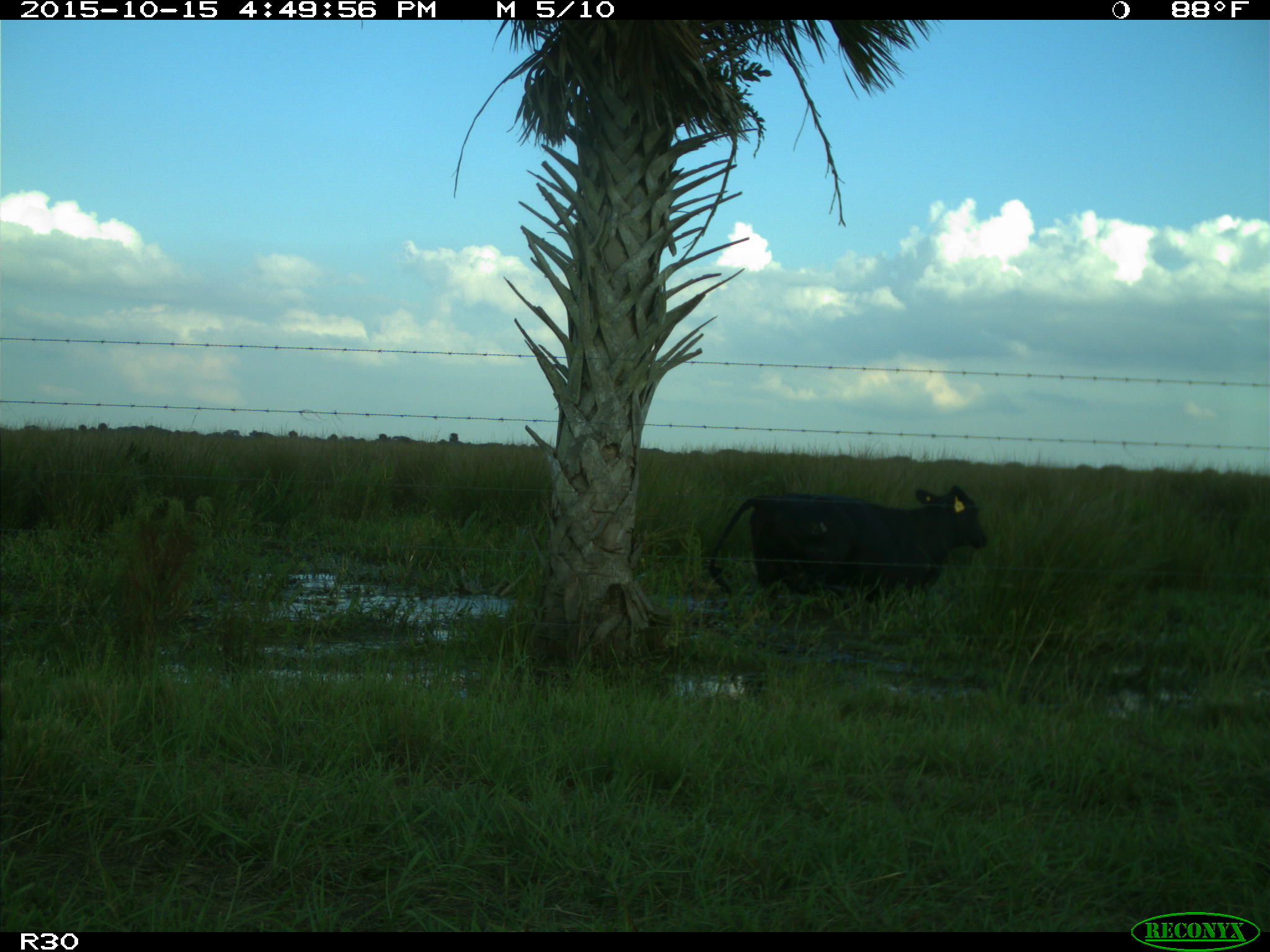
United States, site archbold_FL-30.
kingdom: Animalia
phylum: Chordata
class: Mammalia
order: Artiodactyla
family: Bovidae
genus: Bos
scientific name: Bos taurus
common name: domestic cow